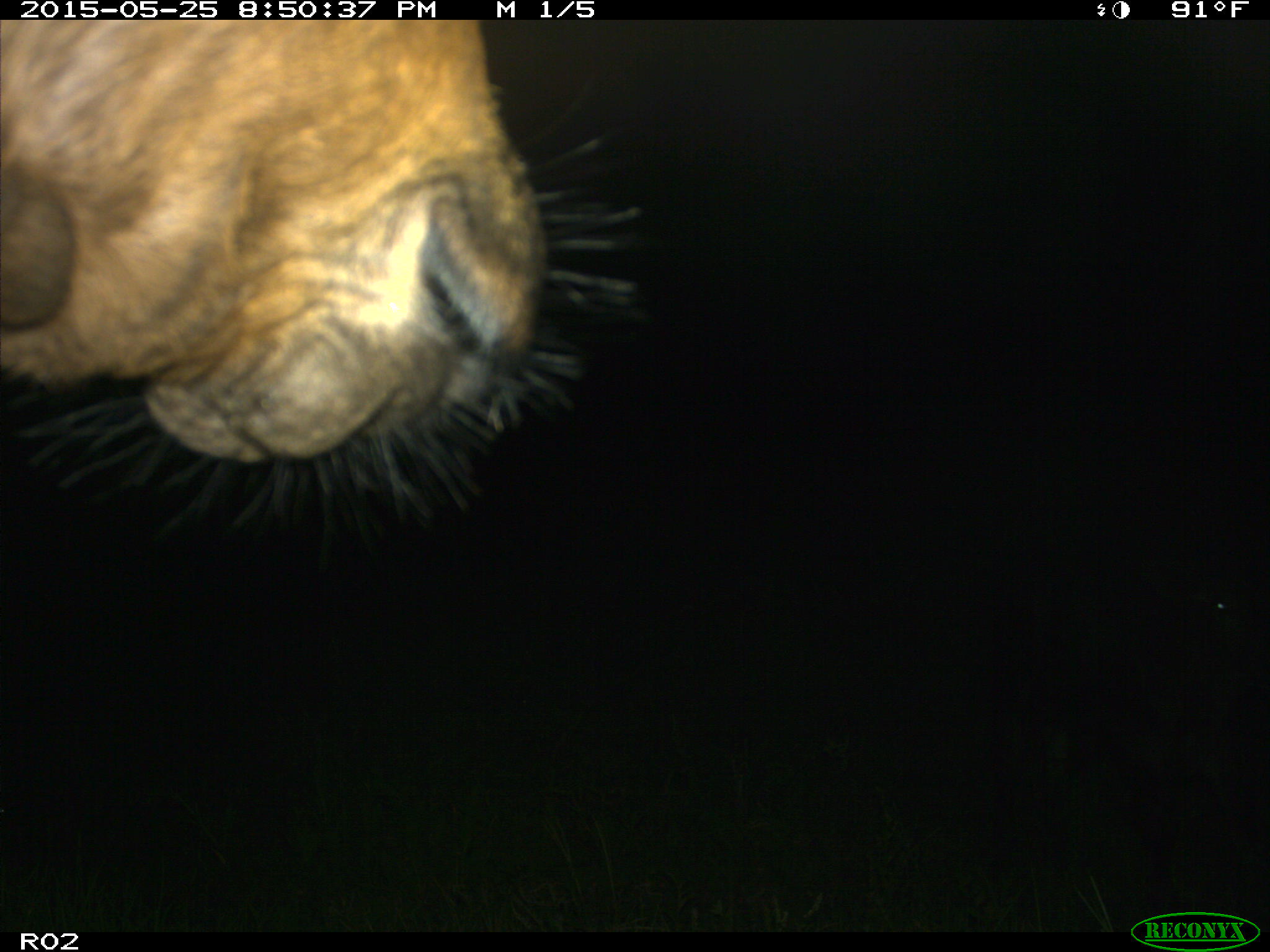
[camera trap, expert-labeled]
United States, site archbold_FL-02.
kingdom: Animalia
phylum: Chordata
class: Mammalia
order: Artiodactyla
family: Bovidae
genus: Bos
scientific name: Bos taurus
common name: domestic cow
Bos taurus (domestic cow).